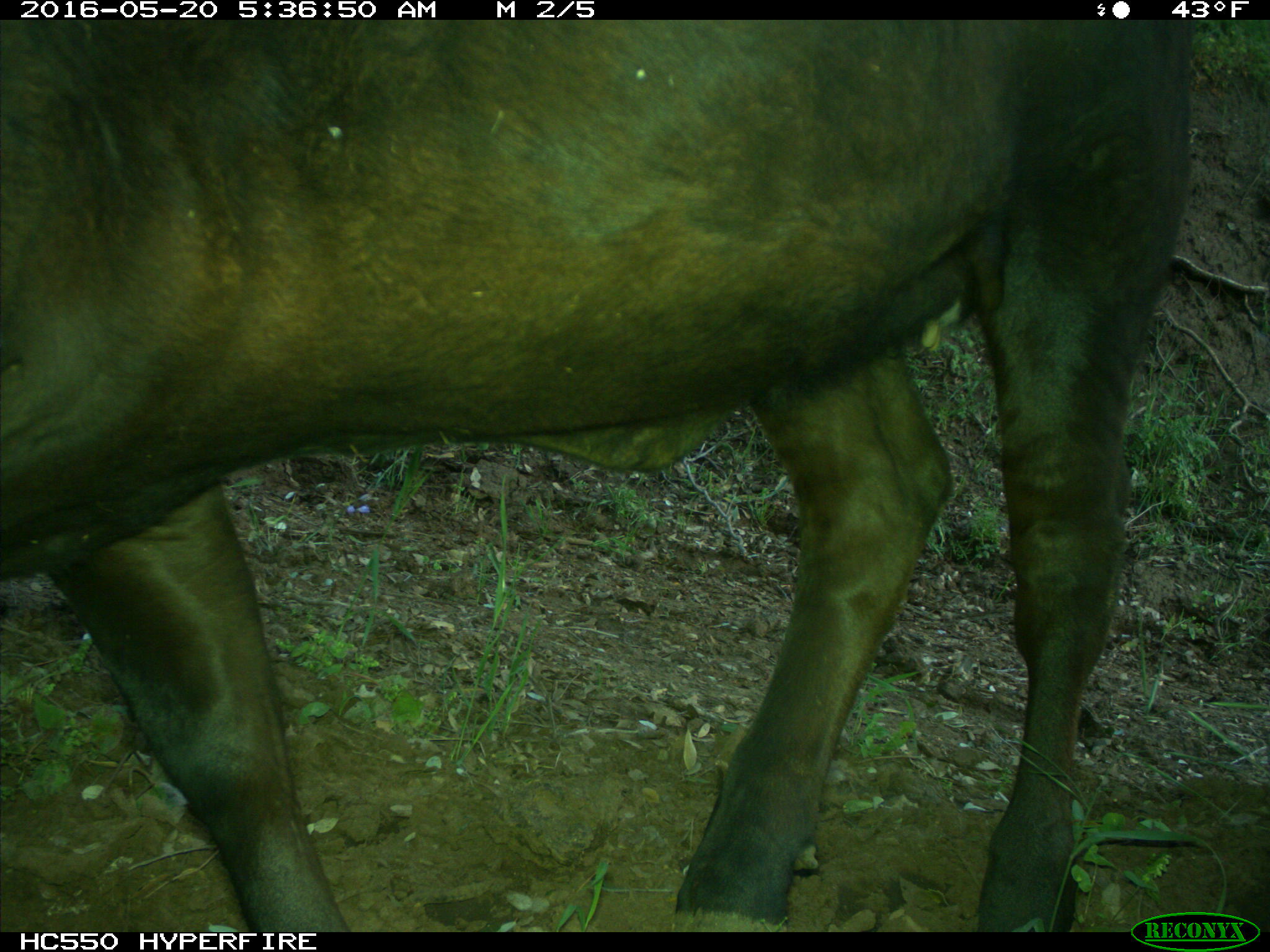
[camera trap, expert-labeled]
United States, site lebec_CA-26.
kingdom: Animalia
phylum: Chordata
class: Mammalia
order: Artiodactyla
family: Bovidae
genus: Bos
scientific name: Bos taurus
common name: domestic cow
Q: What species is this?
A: Bos taurus (domestic cow).